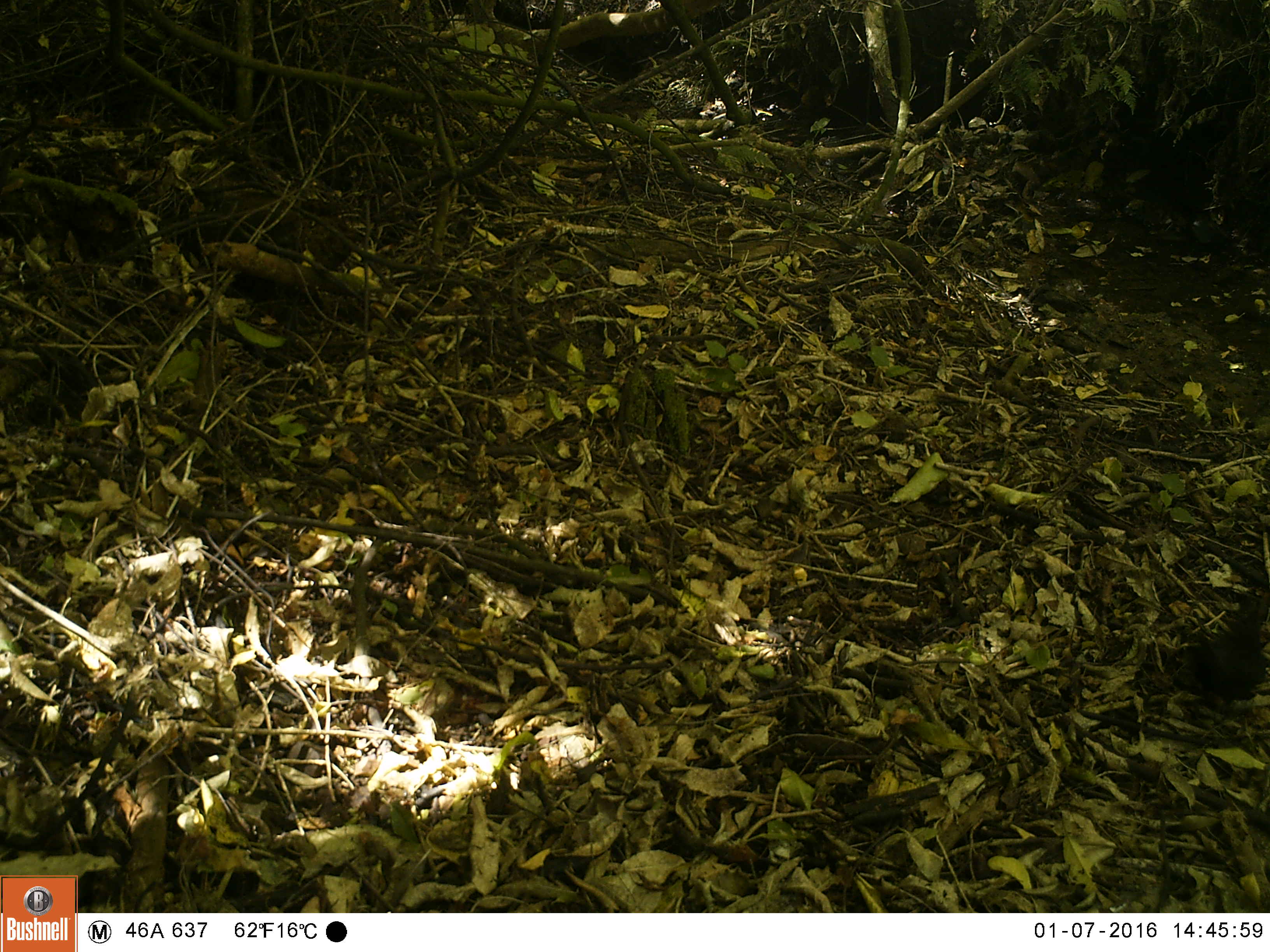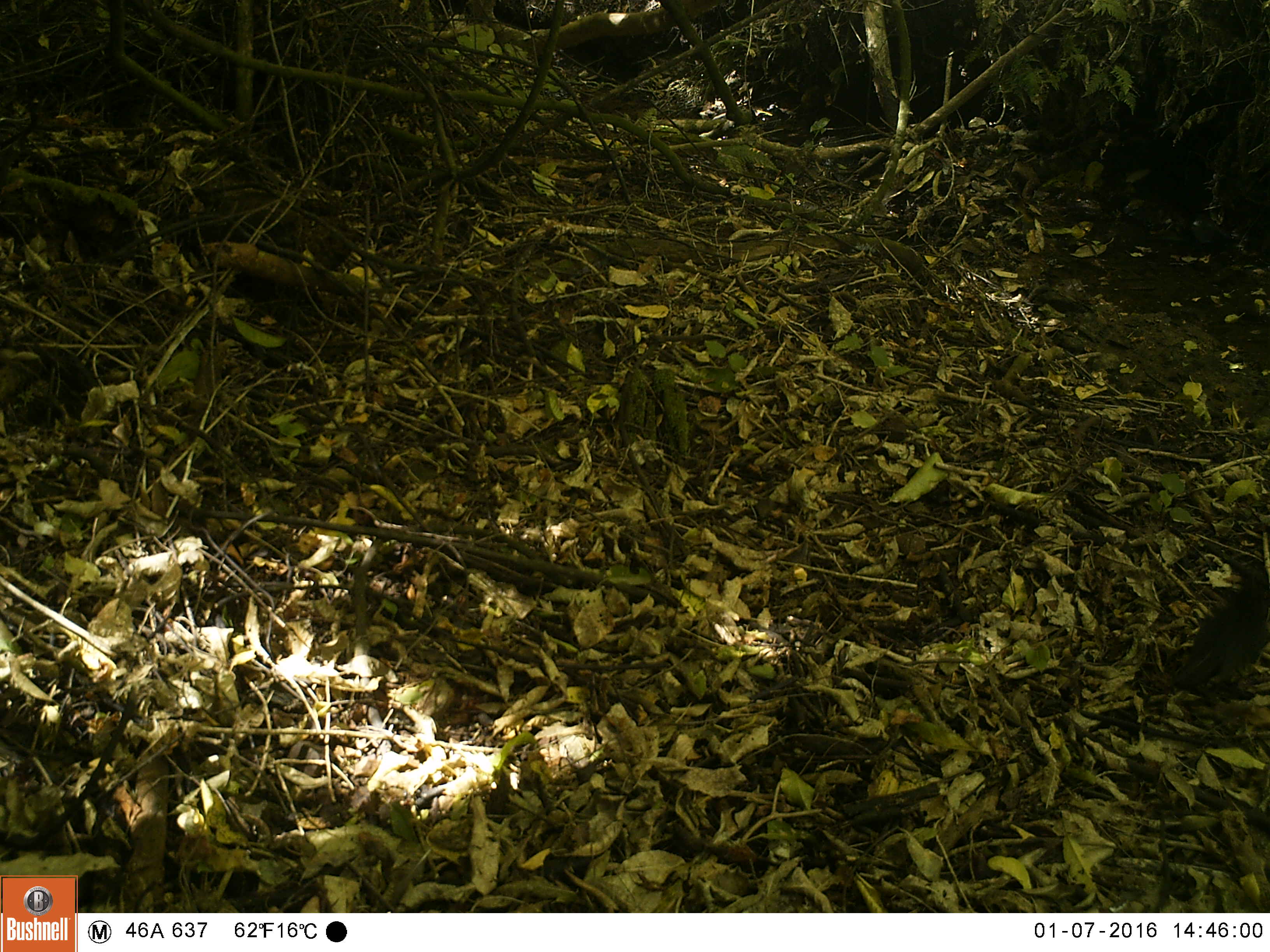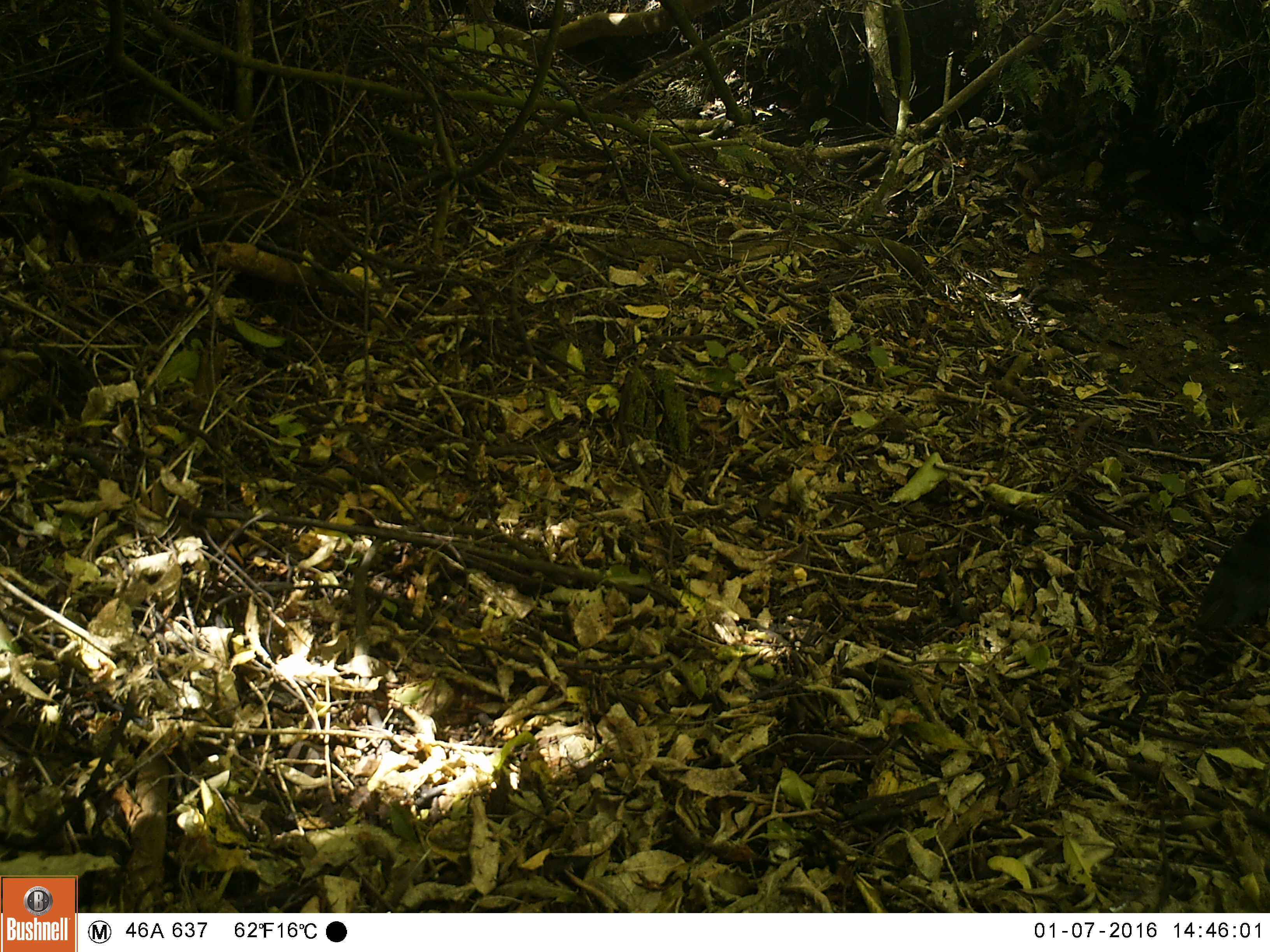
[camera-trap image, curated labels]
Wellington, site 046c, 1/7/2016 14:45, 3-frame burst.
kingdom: Animalia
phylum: Chordata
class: Aves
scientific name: Aves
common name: bird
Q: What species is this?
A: Bird (Aves).